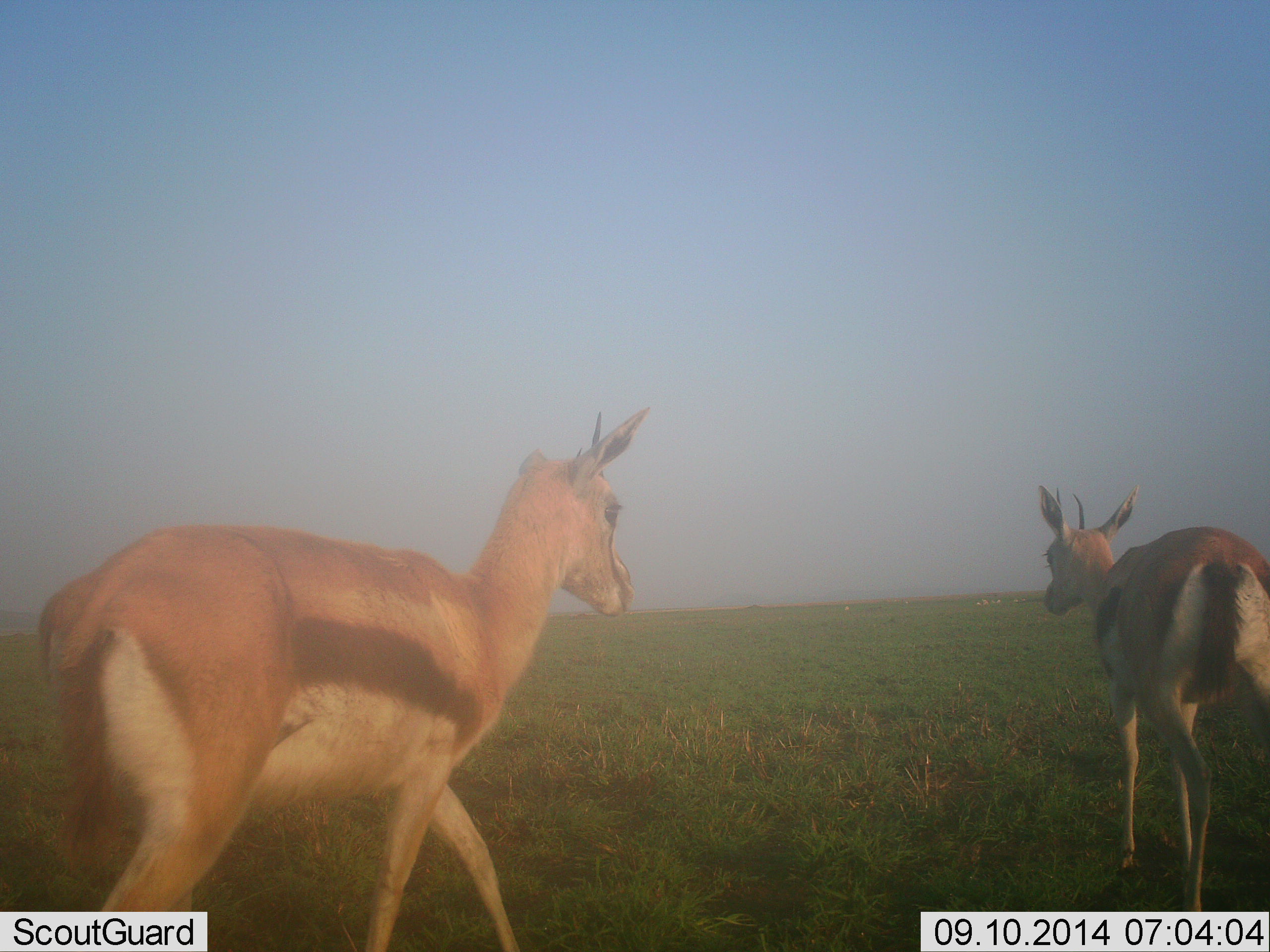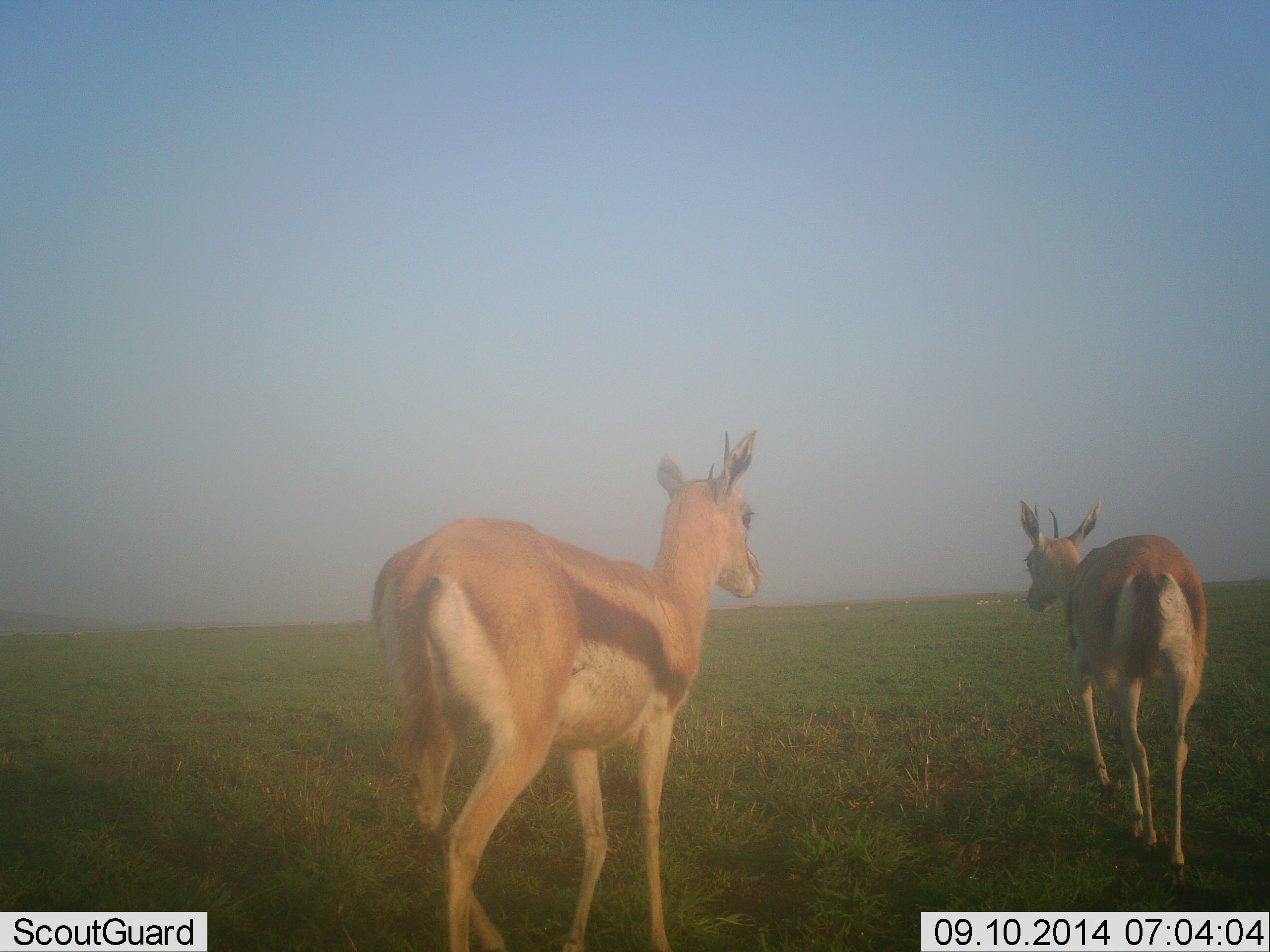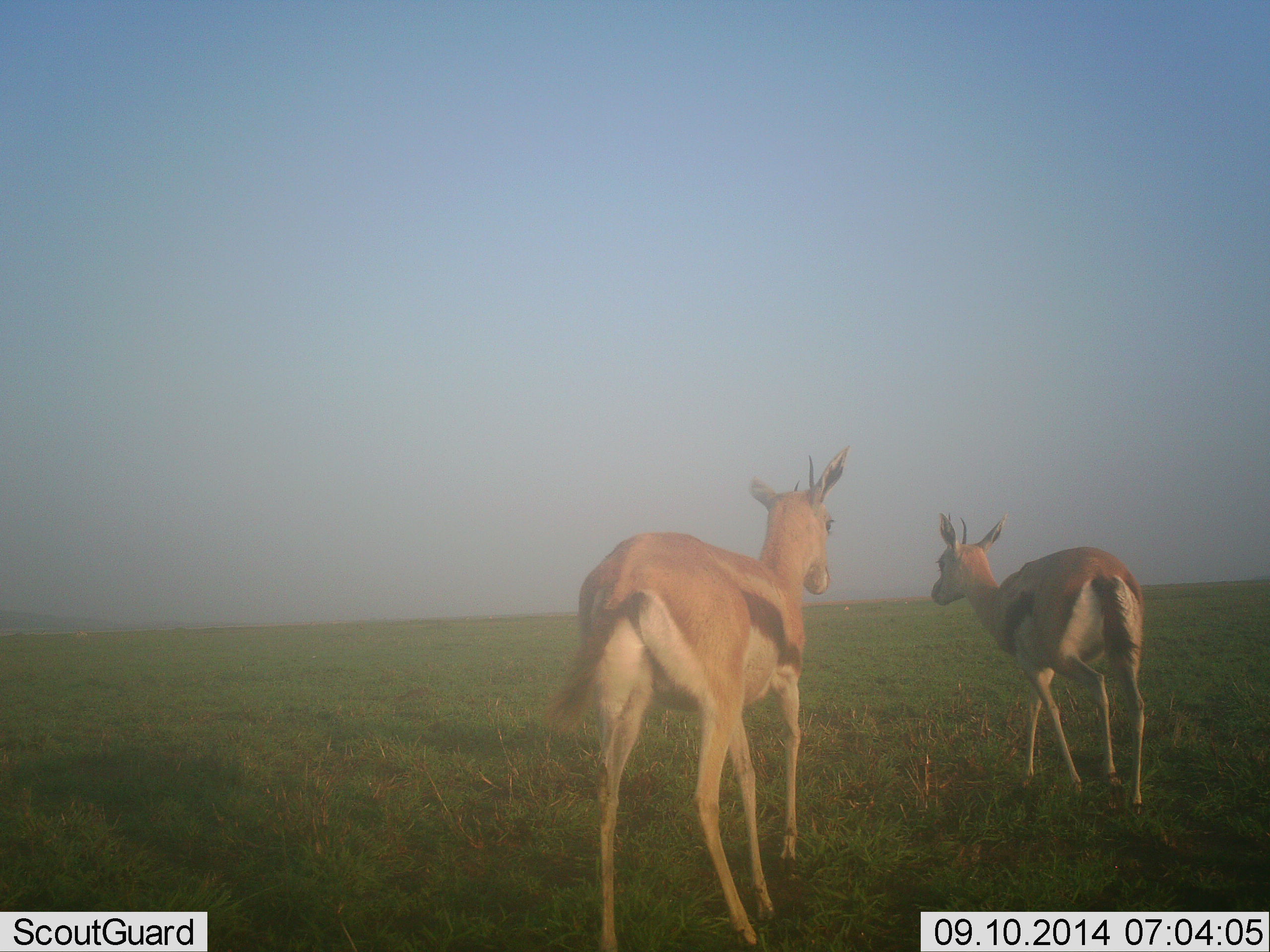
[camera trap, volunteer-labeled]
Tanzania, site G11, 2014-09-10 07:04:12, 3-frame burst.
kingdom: Animalia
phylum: Chordata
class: Mammalia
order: Artiodactyla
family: Bovidae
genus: Eudorcas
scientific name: Eudorcas thomsonii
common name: thomson's gazelle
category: gazellethomsons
Gazellethomsons (thomson's gazelle) (Eudorcas thomsonii), count 2. Behavior (volunteer vote fractions): standing 0%, resting 0%, moving 100%, interacting 10%. Young present (vote fraction): 0%. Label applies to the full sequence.